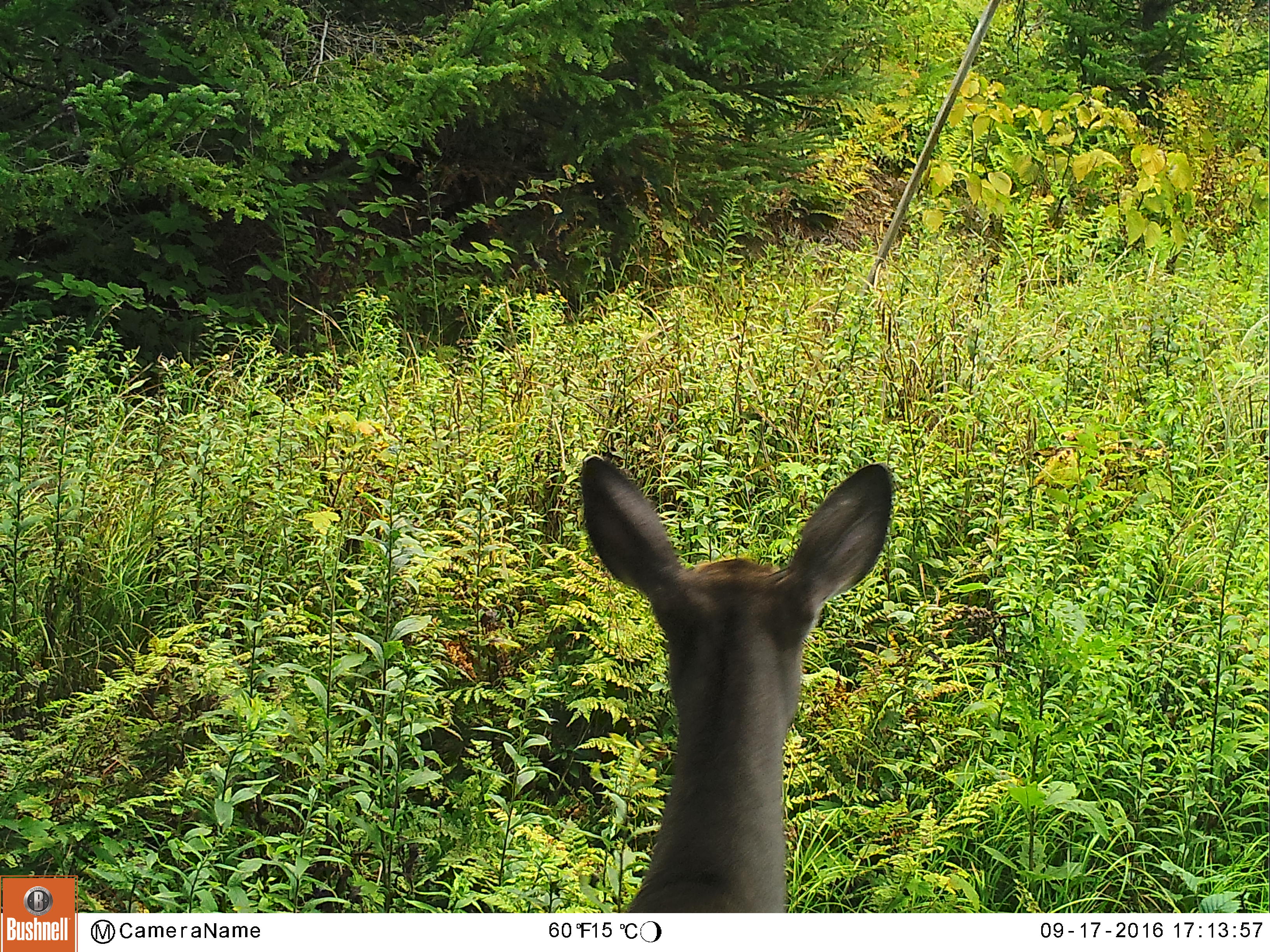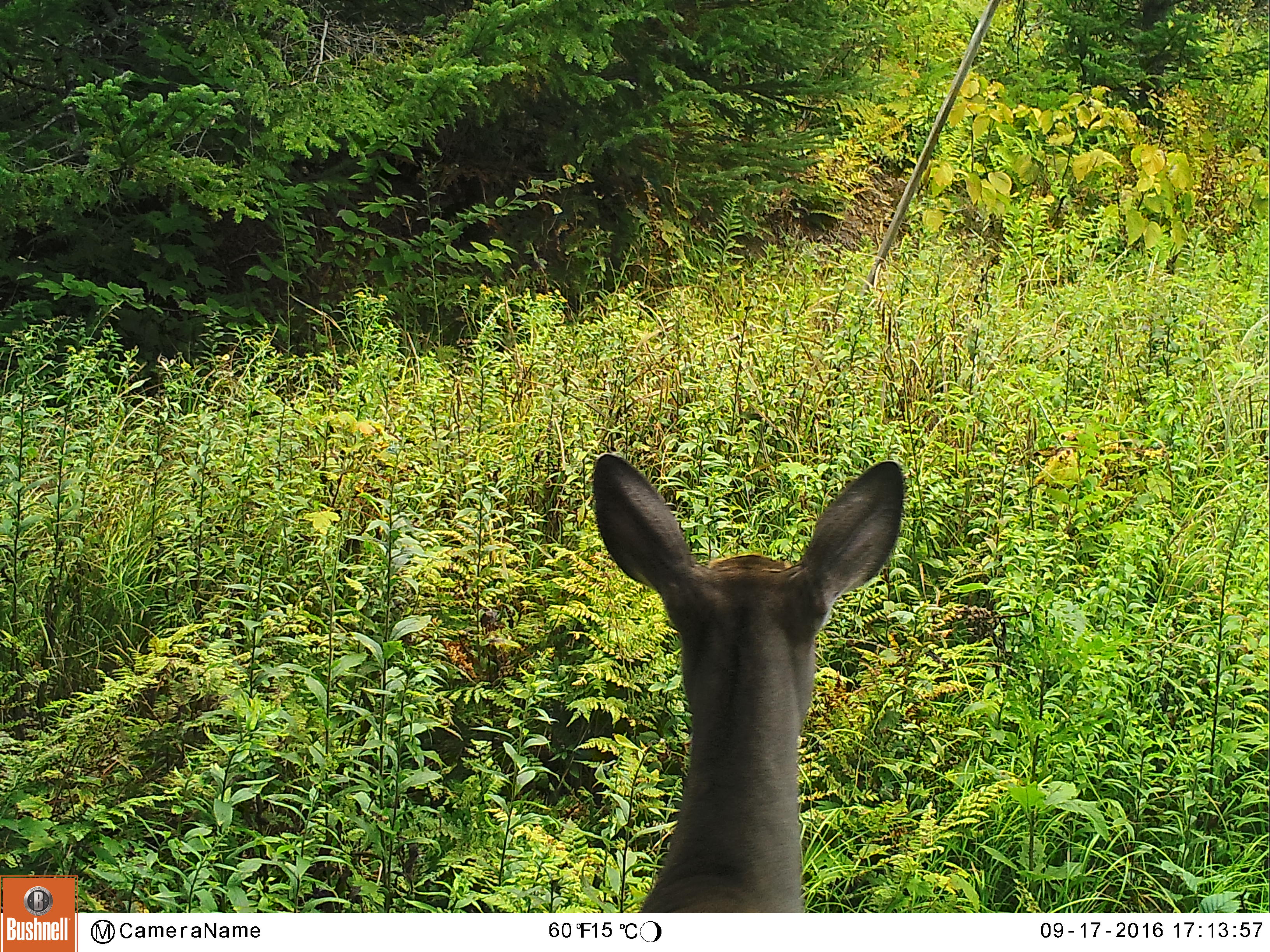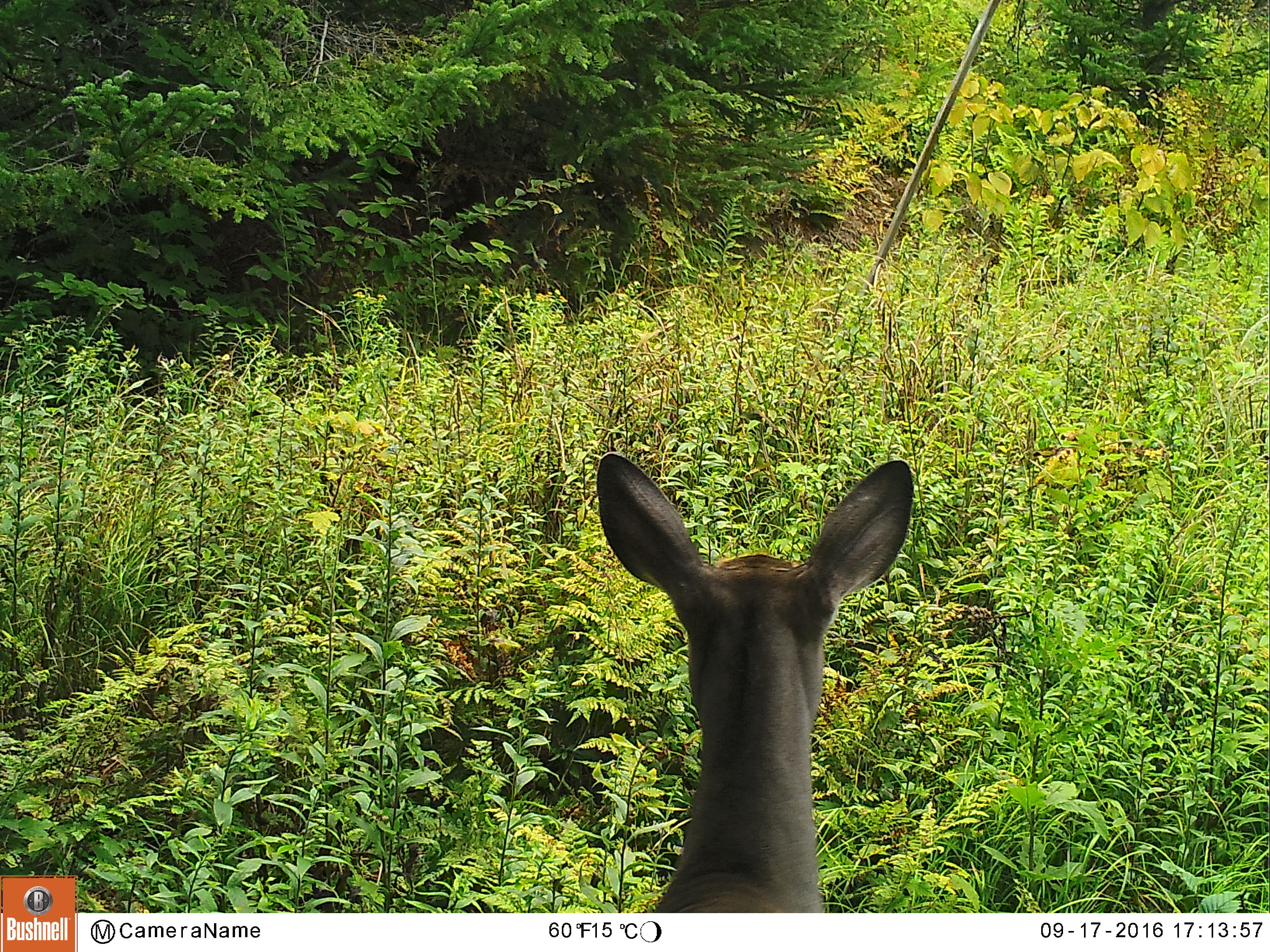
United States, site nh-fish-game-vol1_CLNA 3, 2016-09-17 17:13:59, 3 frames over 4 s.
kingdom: Animalia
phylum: Chordata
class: Mammalia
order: Artiodactyla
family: Cervidae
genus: Odocoileus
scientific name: Odocoileus virginianus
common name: white-tailed deer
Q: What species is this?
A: White-tailed deer (Odocoileus virginianus).